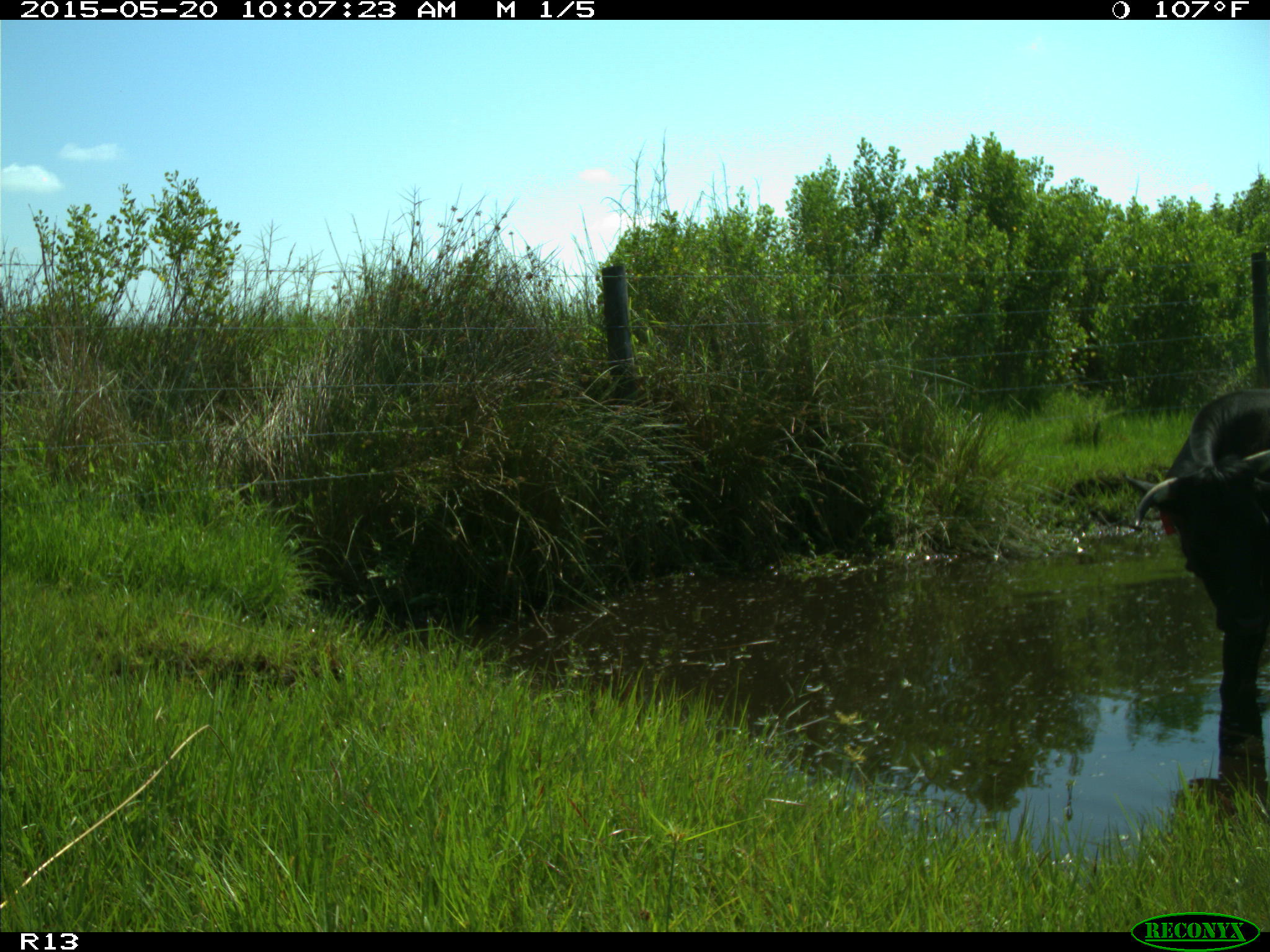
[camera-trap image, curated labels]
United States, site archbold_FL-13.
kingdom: Animalia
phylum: Chordata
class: Mammalia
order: Artiodactyla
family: Bovidae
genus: Bos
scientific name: Bos taurus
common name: domestic cow